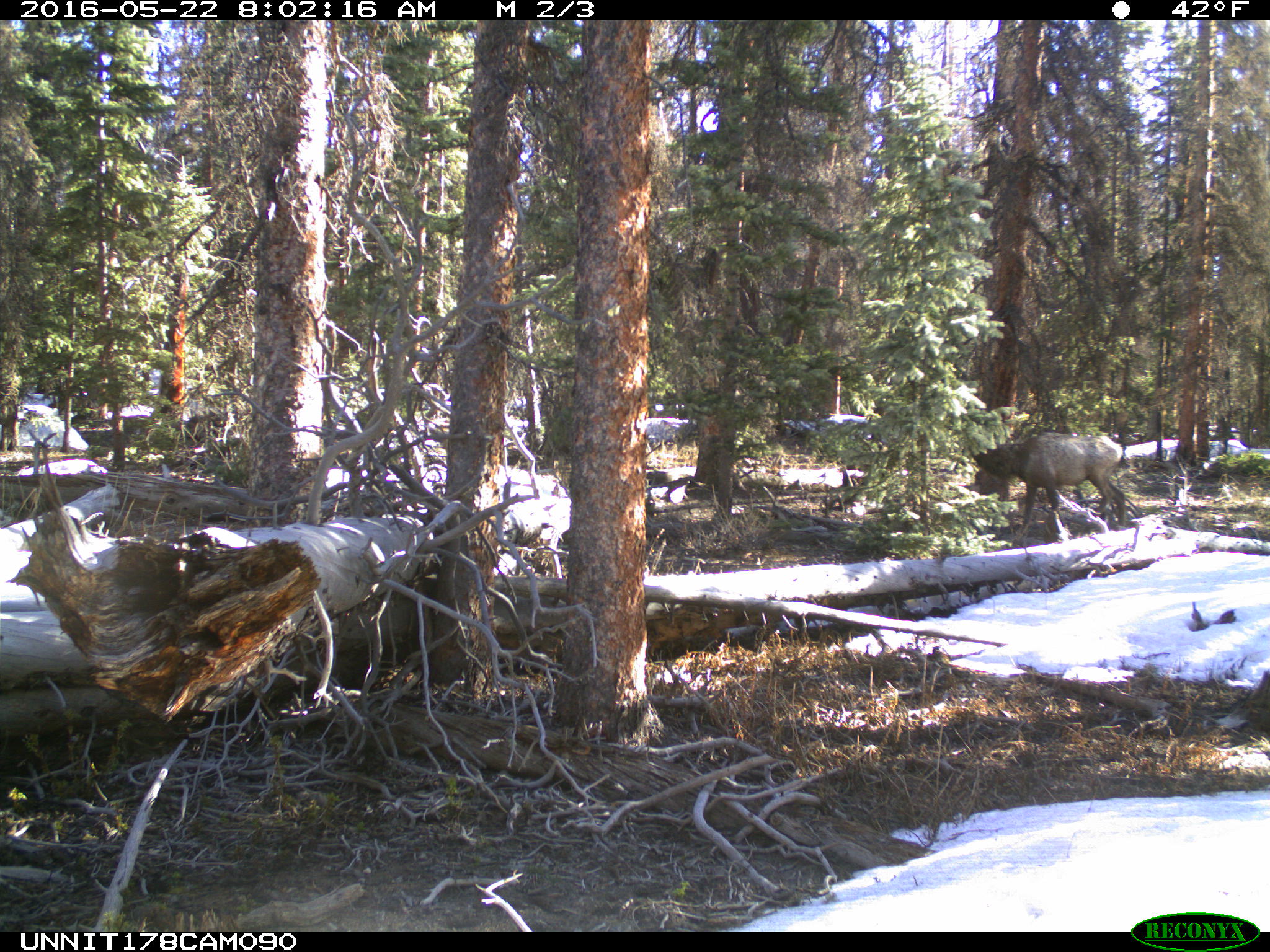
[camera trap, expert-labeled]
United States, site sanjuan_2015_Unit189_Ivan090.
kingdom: Animalia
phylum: Chordata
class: Mammalia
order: Artiodactyla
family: Cervidae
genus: Cervus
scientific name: Cervus elaphus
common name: red deer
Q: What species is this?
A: Cervus elaphus (red deer).